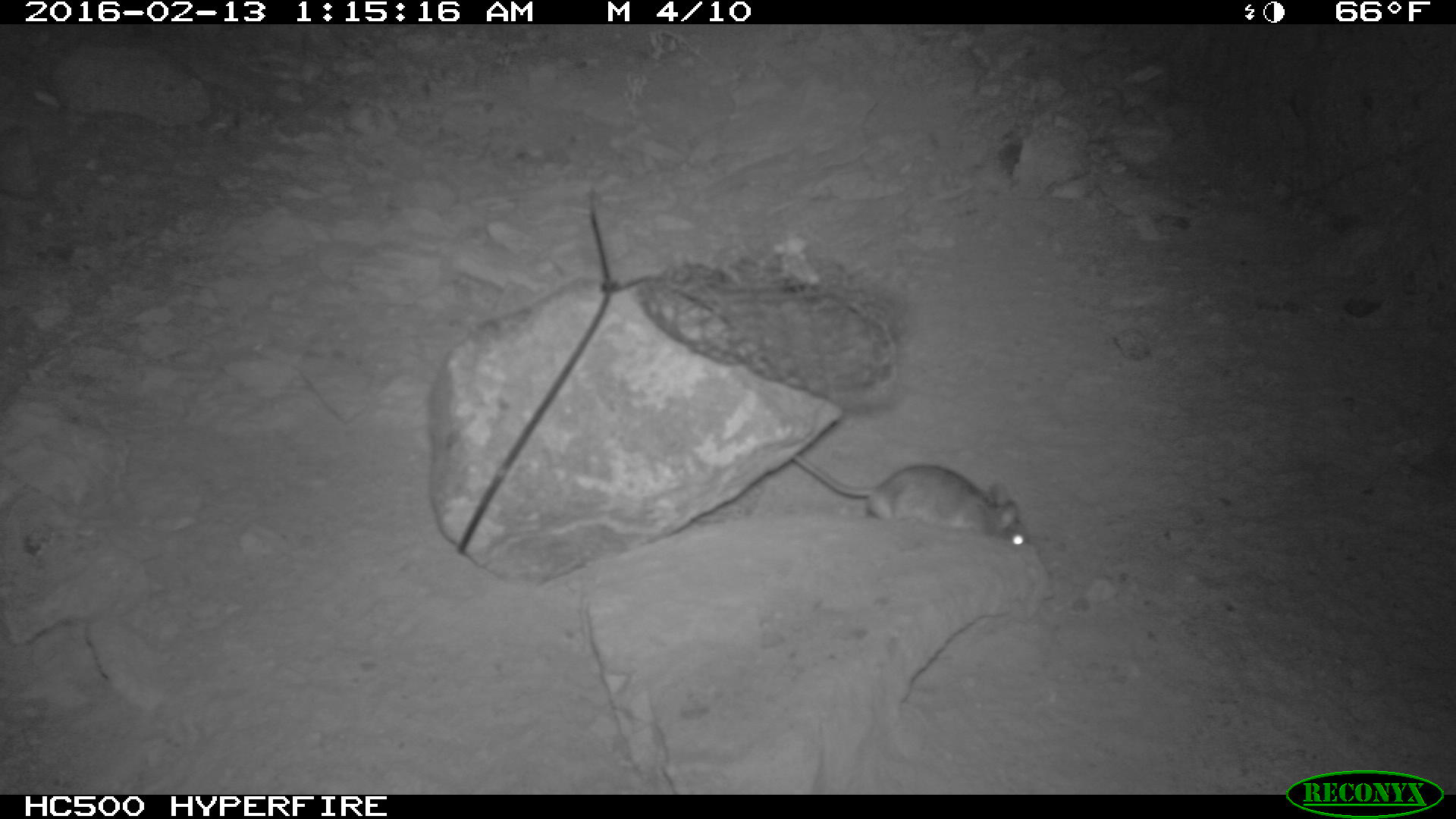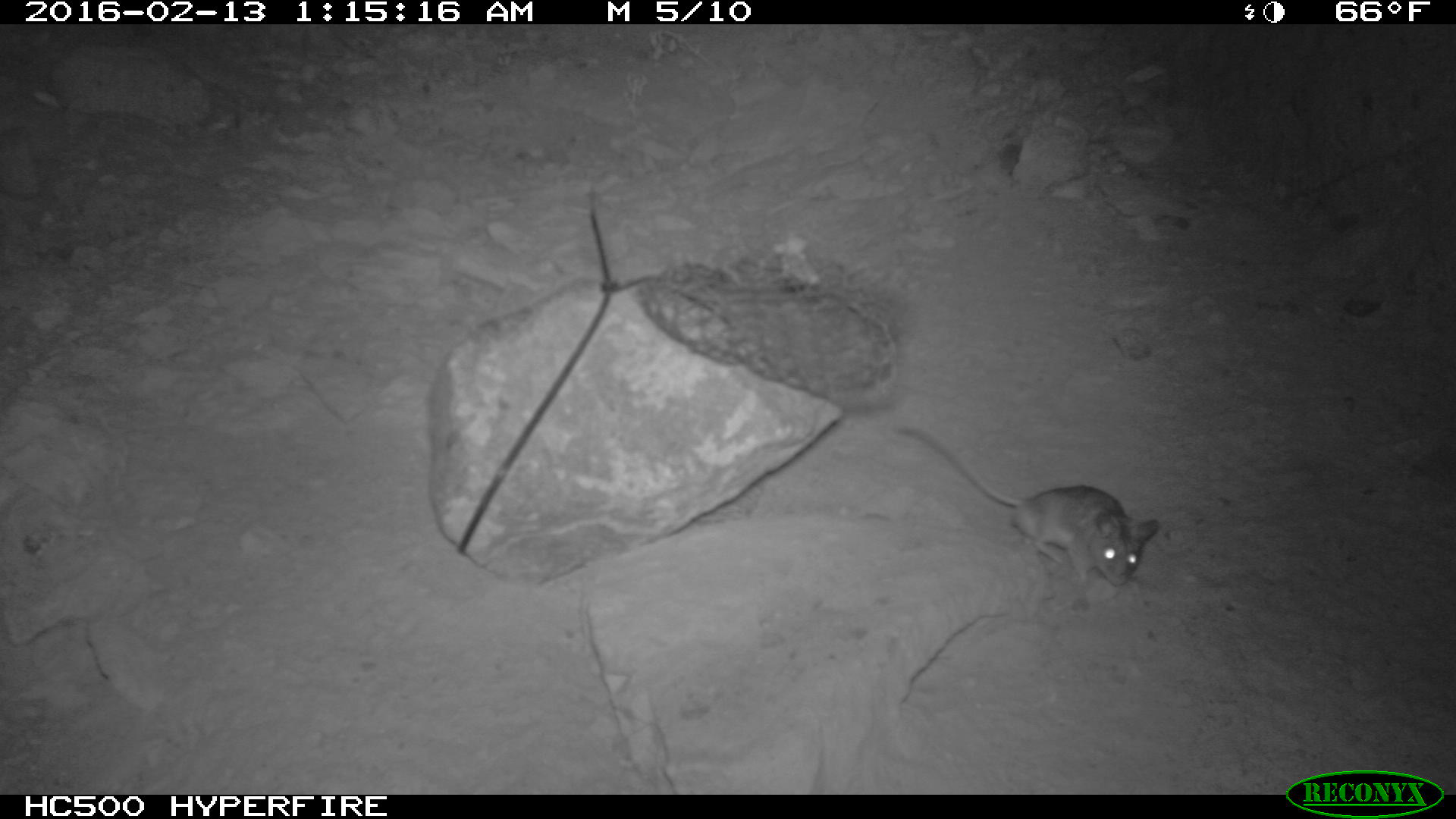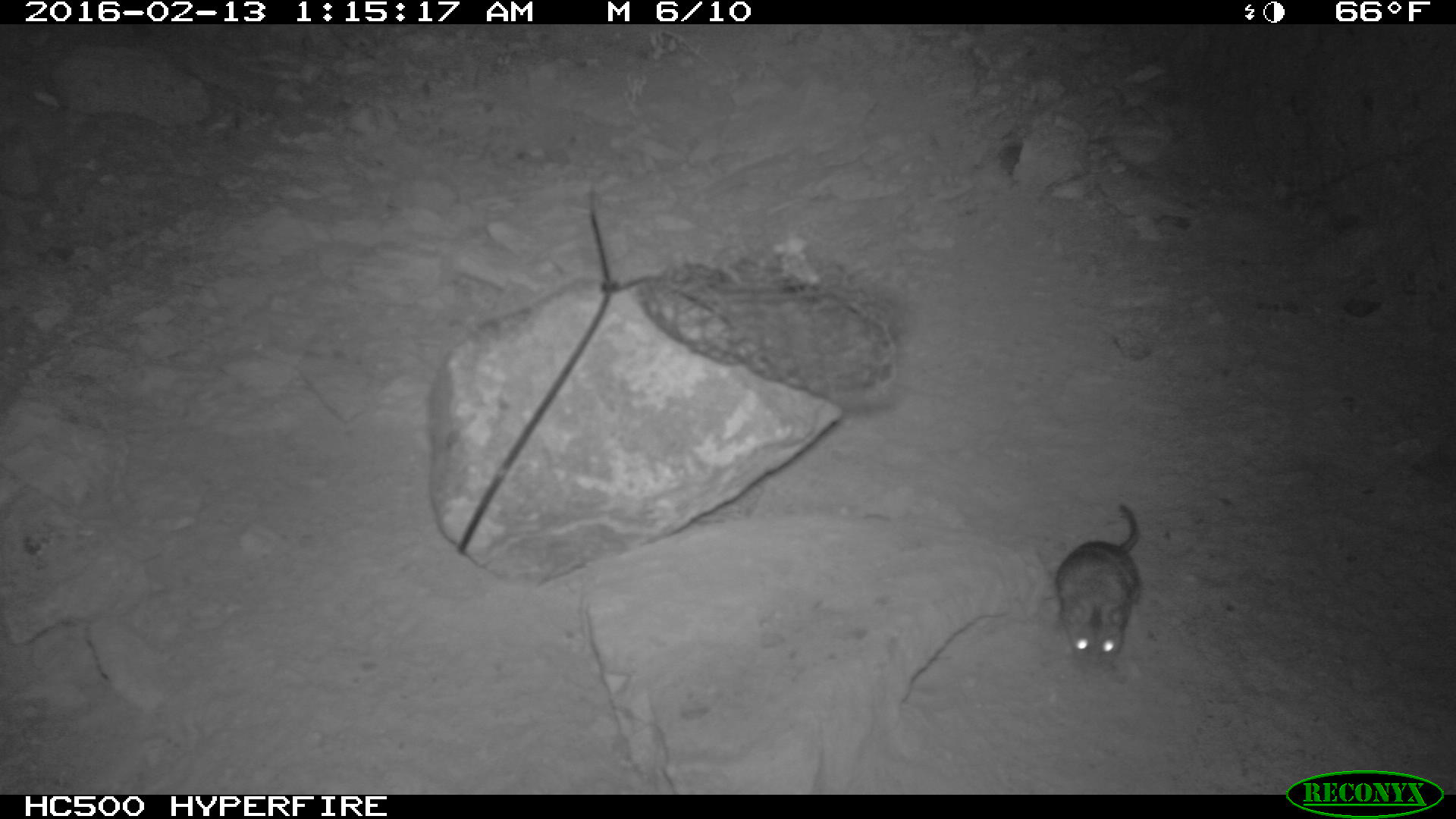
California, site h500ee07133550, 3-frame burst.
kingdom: Animalia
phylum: Chordata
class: Mammalia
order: Rodentia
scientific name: Rodentia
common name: rodent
Rodent (Rodentia).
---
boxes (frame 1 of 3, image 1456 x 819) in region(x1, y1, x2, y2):
rodent: region(791, 453, 1031, 546)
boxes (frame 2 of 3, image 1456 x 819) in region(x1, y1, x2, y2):
rodent: region(887, 420, 1163, 591)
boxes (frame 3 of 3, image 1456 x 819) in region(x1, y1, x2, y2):
rodent: region(1052, 504, 1141, 667)